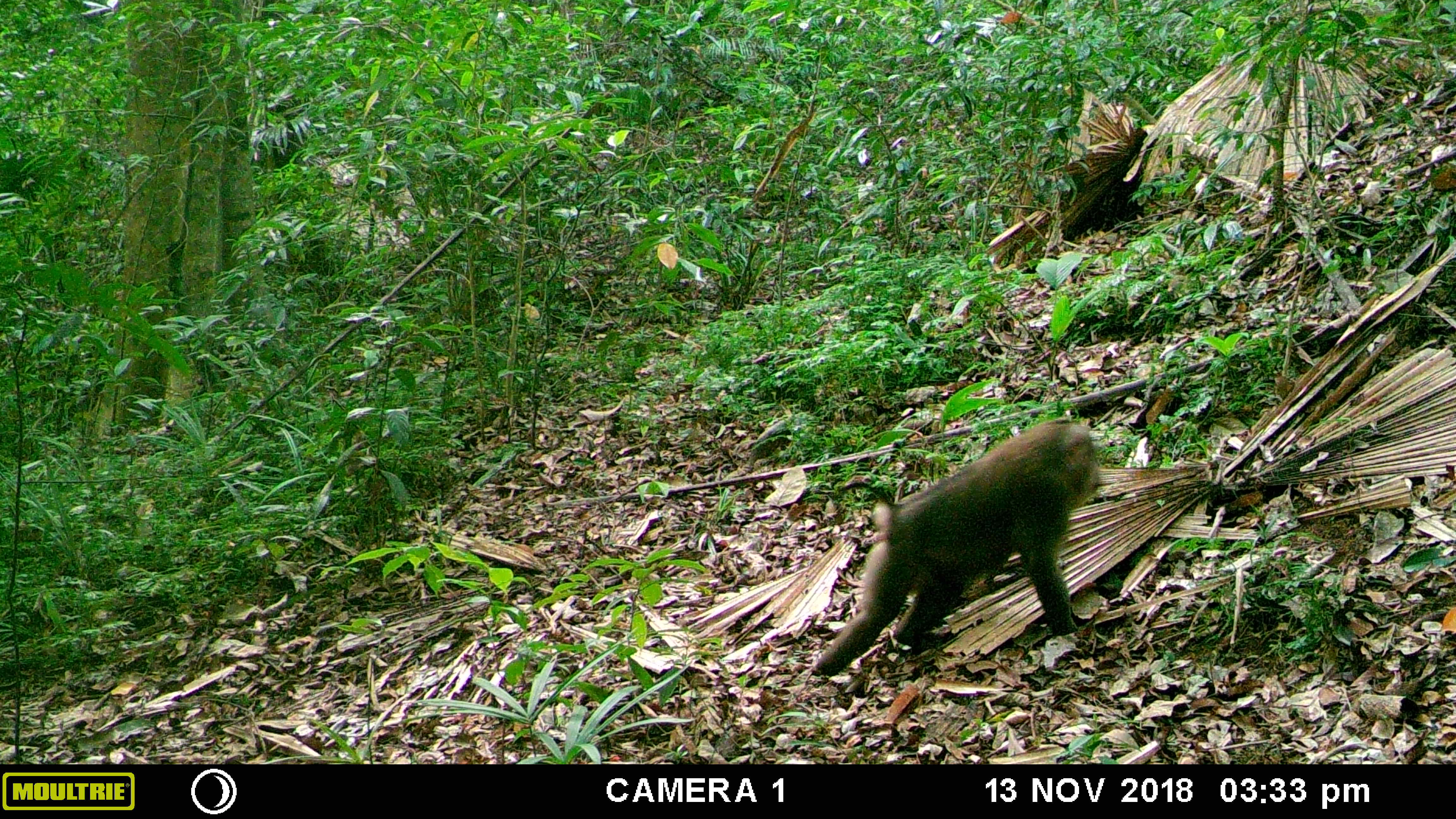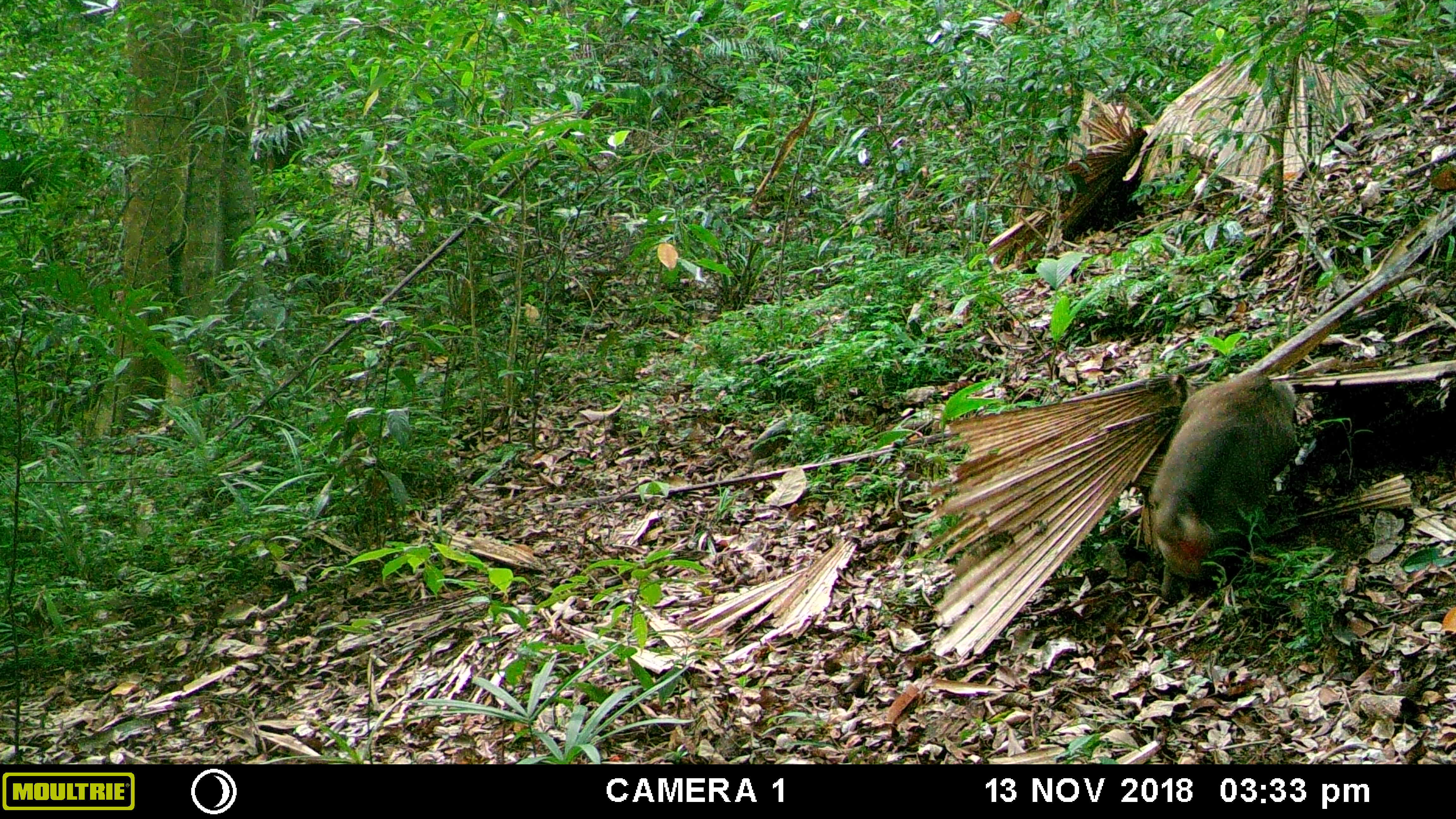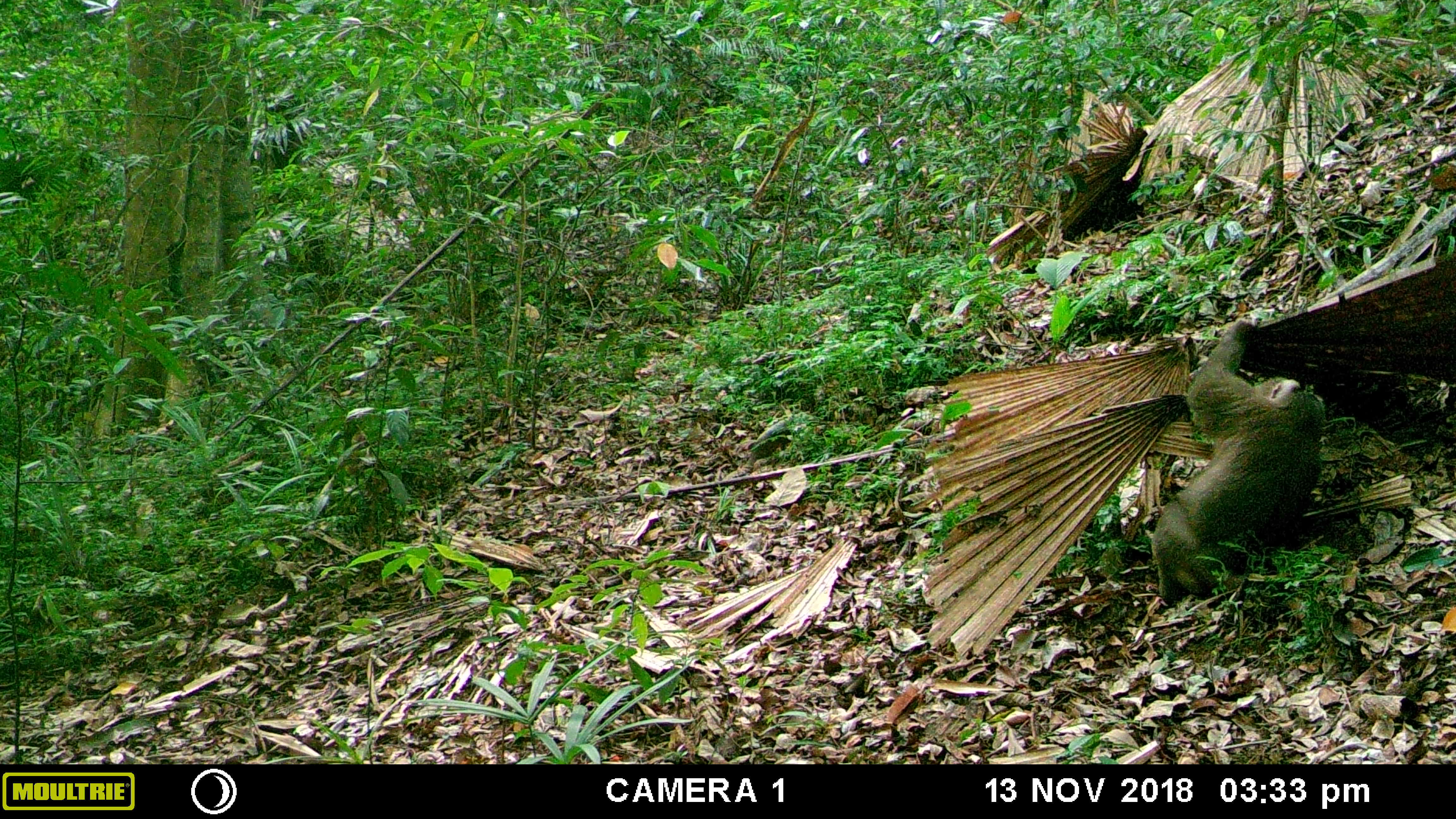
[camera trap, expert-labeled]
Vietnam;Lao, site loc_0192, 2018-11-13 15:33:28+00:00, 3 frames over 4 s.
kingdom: Animalia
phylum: Chordata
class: Mammalia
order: Primates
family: Cercopithecidae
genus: Macaca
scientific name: Macaca nemestrina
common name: pig-tailed macaque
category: pig tailed macaque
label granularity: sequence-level